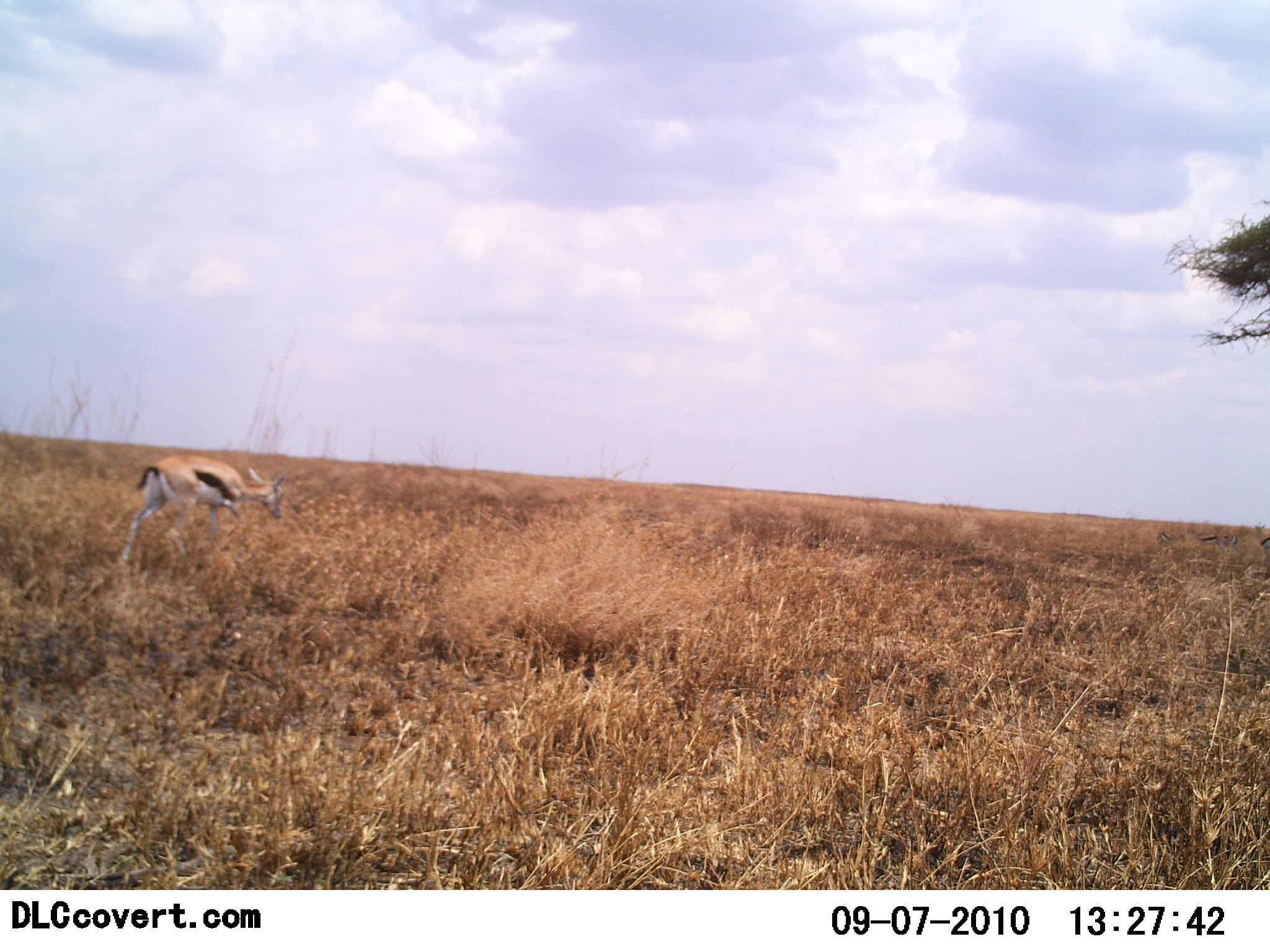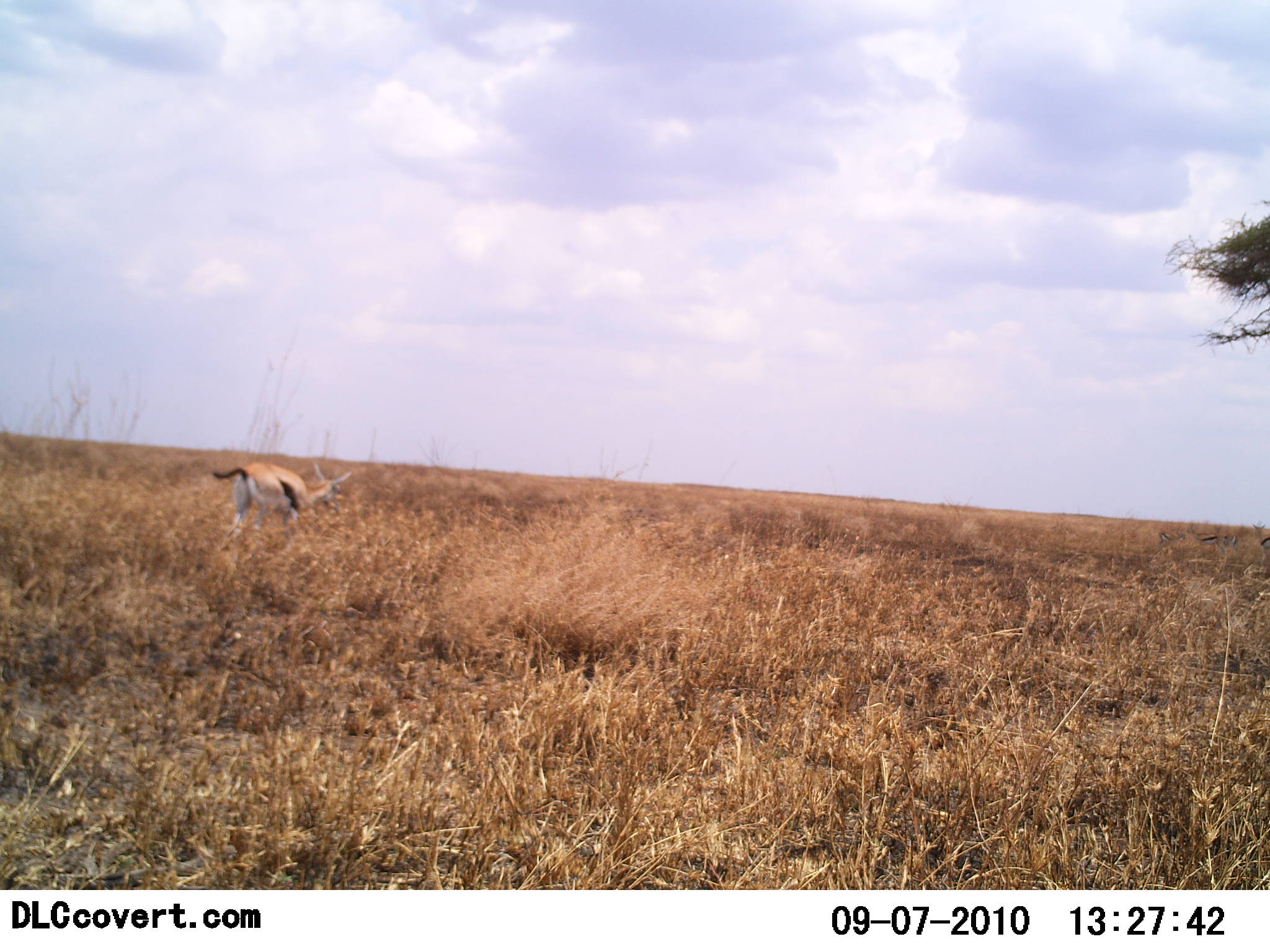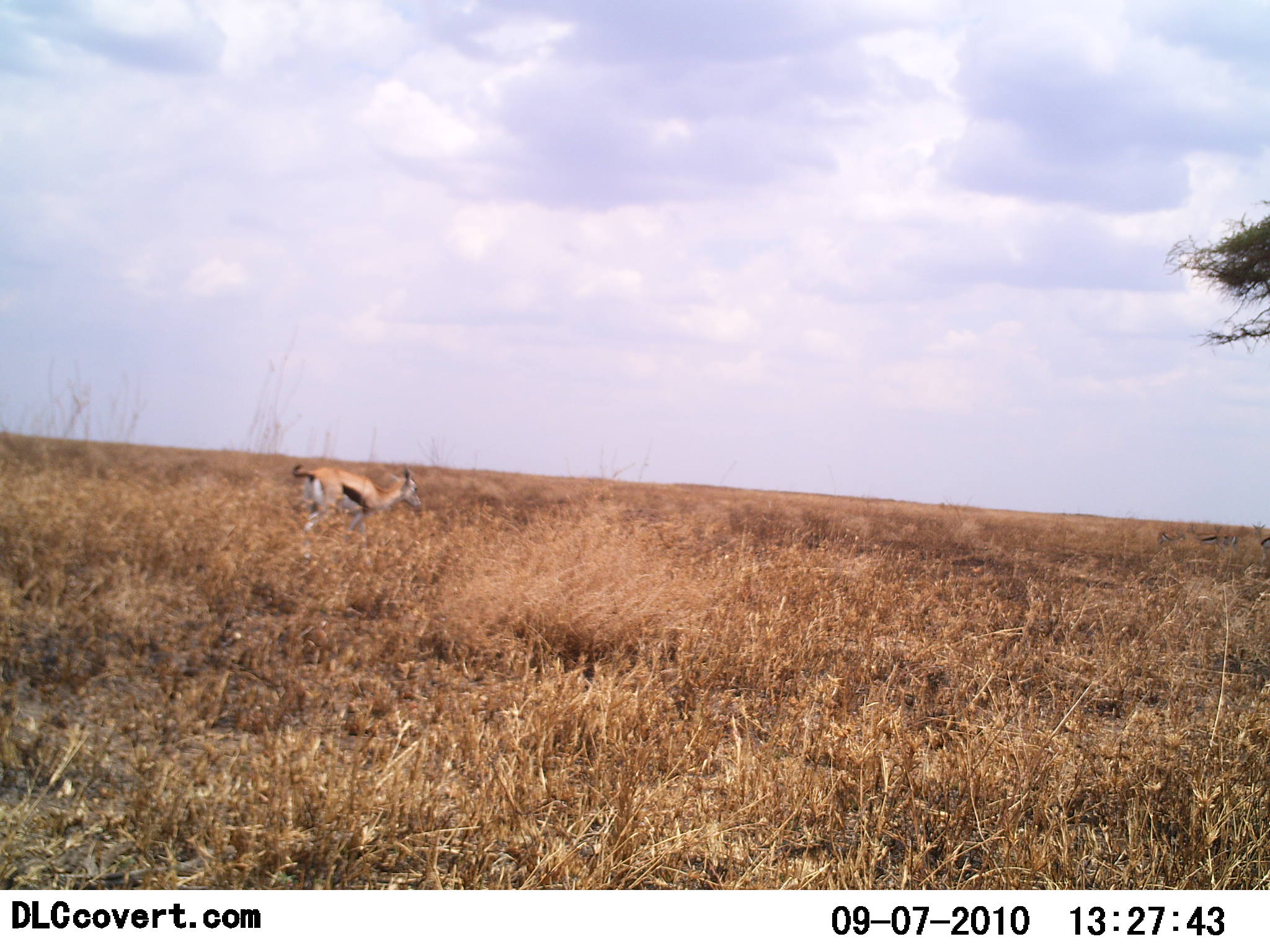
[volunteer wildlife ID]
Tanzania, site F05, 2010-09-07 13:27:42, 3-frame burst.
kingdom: Animalia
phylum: Chordata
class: Mammalia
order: Artiodactyla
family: Bovidae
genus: Eudorcas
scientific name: Eudorcas thomsonii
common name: thomson's gazelle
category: gazellethomsons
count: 1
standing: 12%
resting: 0%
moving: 100%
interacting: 0%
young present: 6%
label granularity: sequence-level